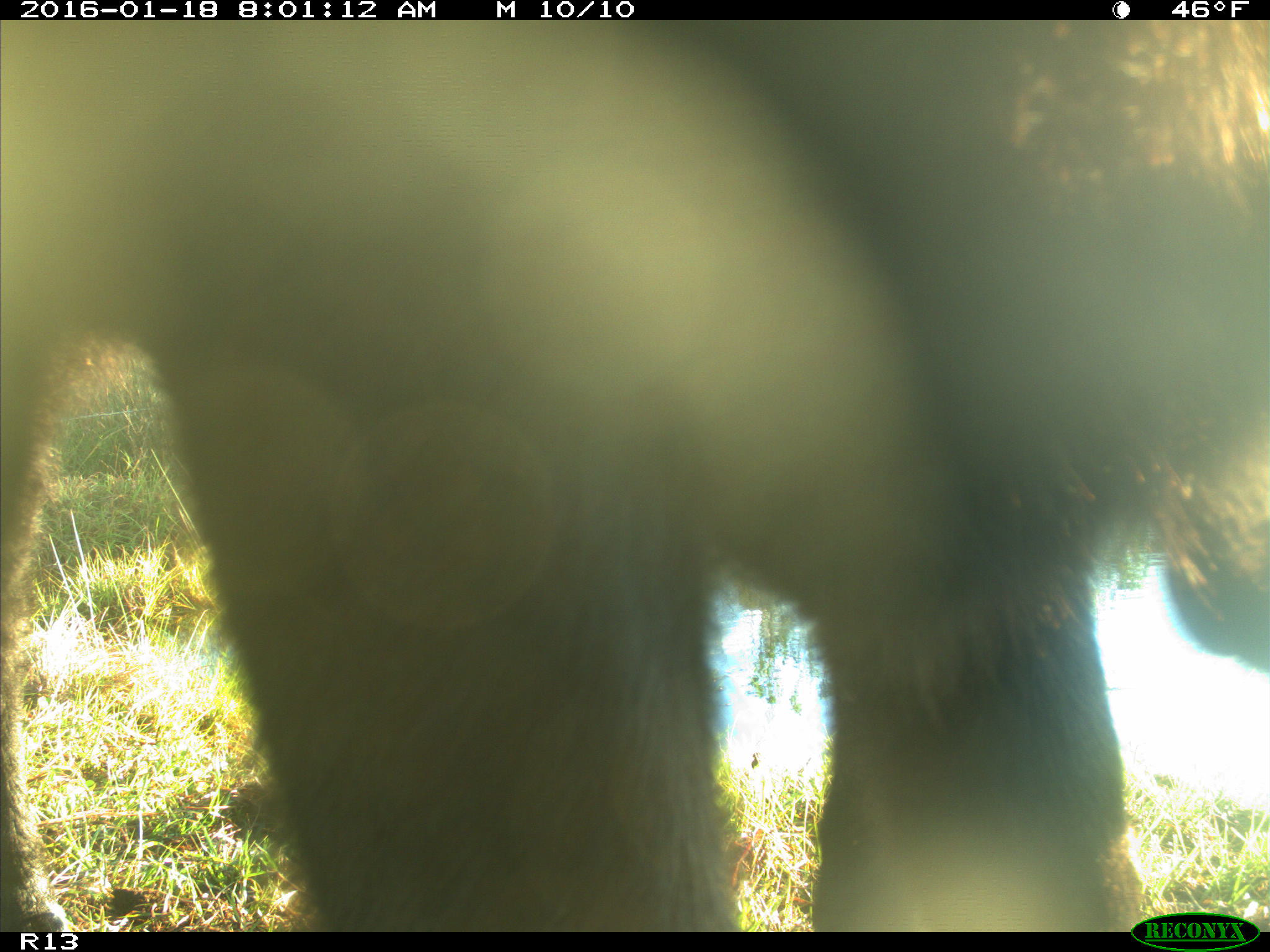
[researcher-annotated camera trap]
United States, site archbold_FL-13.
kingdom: Animalia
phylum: Chordata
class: Mammalia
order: Artiodactyla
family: Bovidae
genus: Bos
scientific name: Bos taurus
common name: domestic cow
Bos taurus (domestic cow).